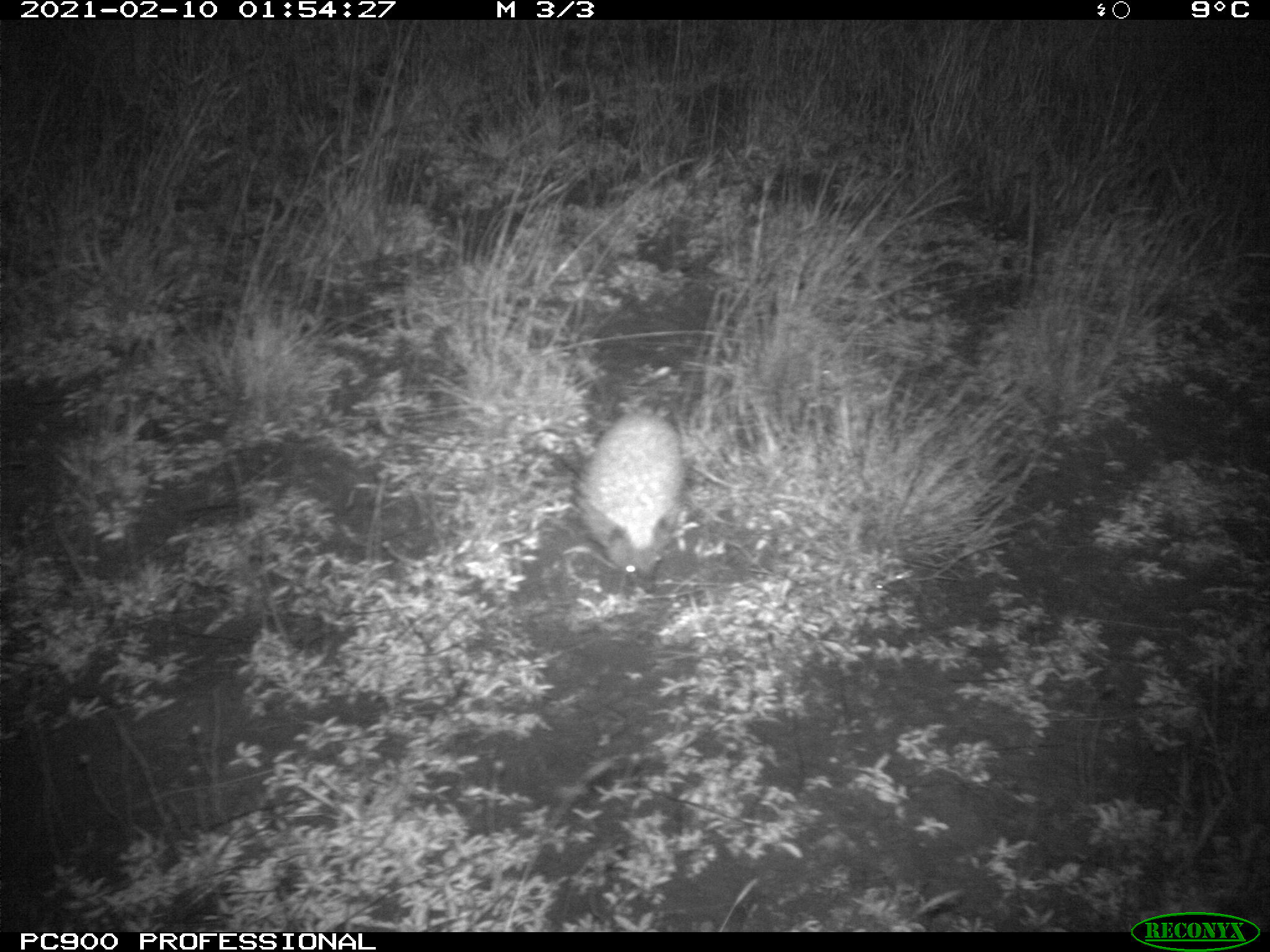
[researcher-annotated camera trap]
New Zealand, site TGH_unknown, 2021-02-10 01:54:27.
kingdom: Animalia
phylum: Chordata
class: Mammalia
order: Eulipotyphla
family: Erinaceidae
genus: Erinaceus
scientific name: Erinaceus europaeus europaeus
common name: european hedgehog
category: hedgehog